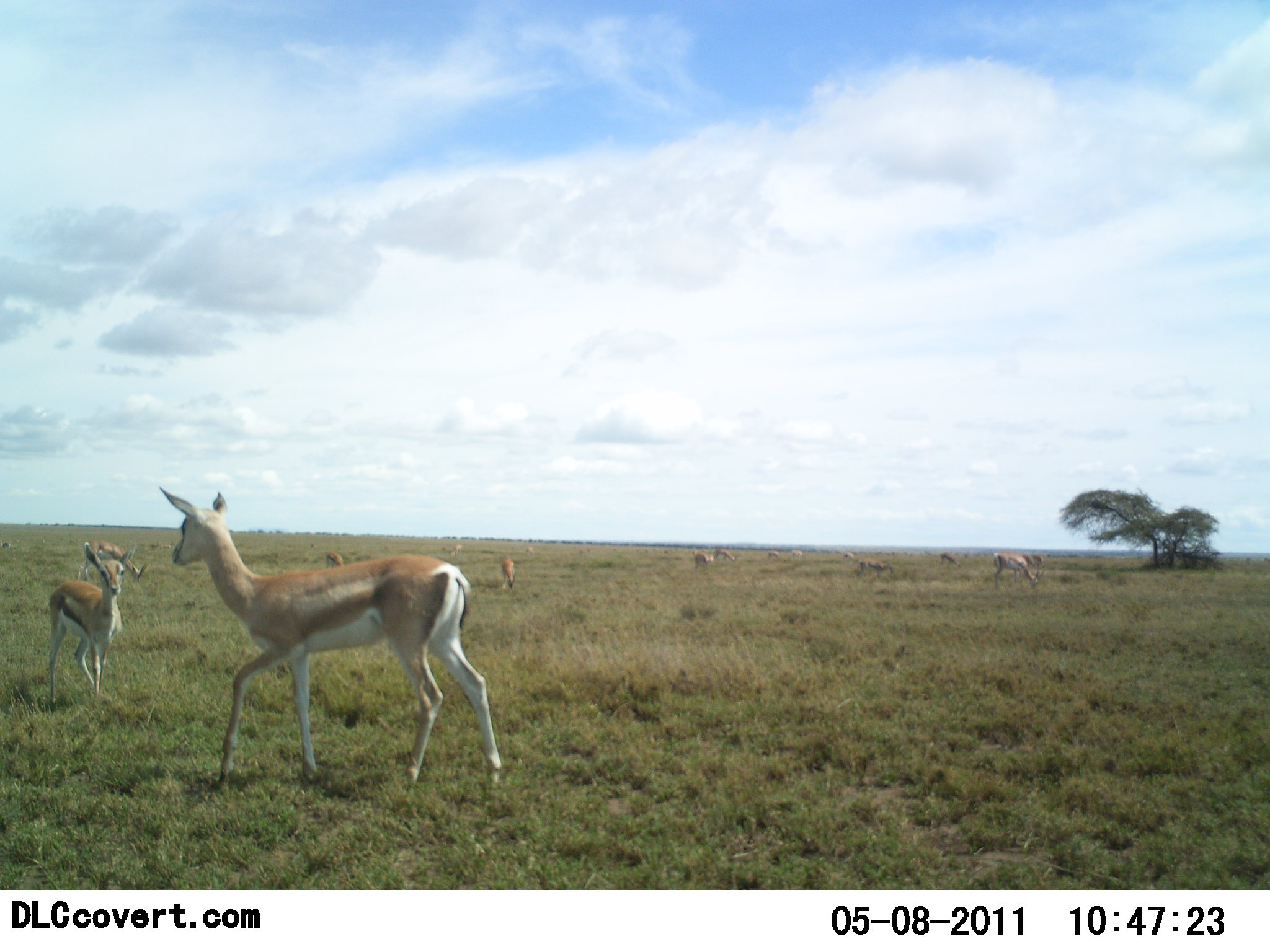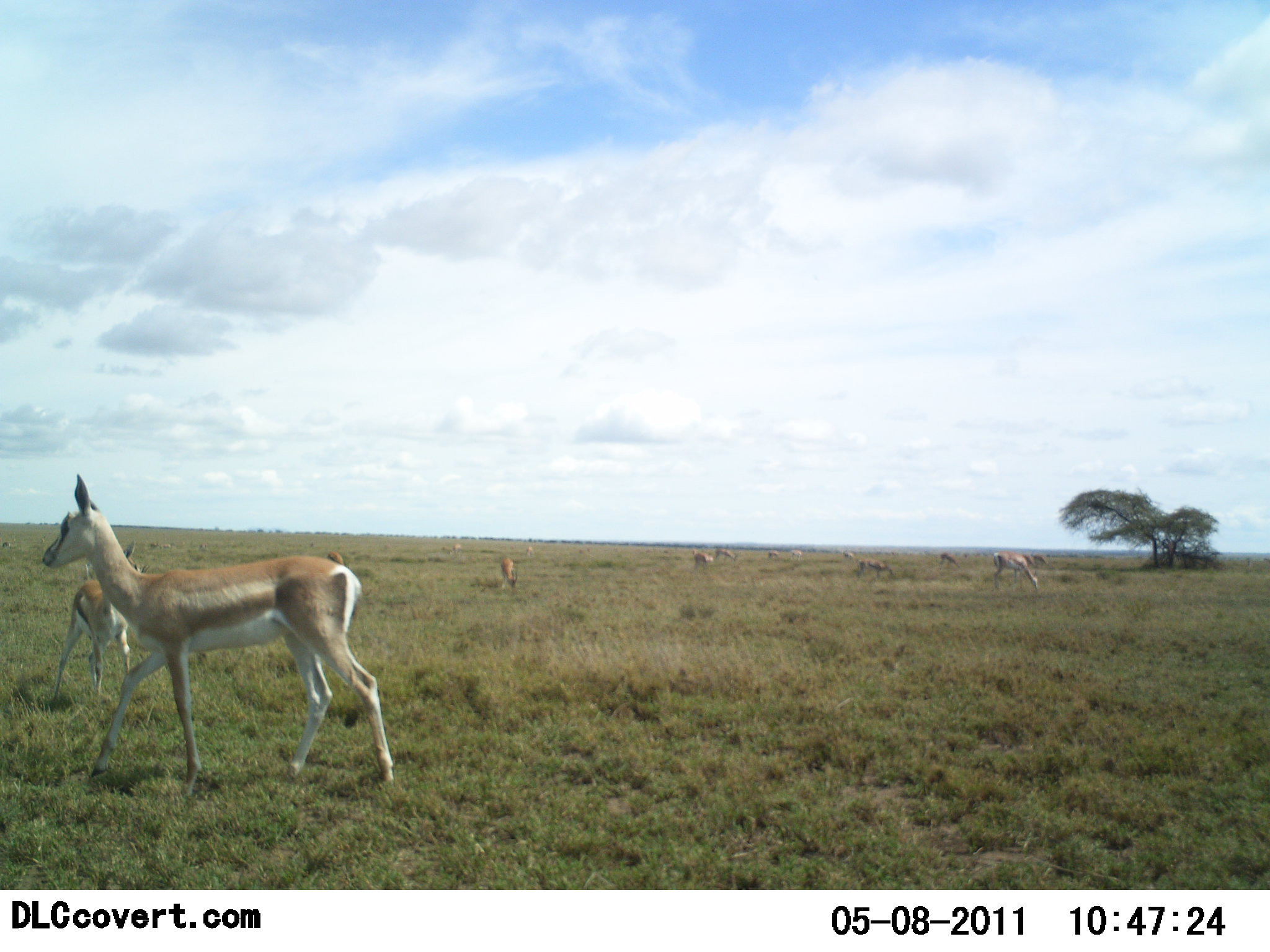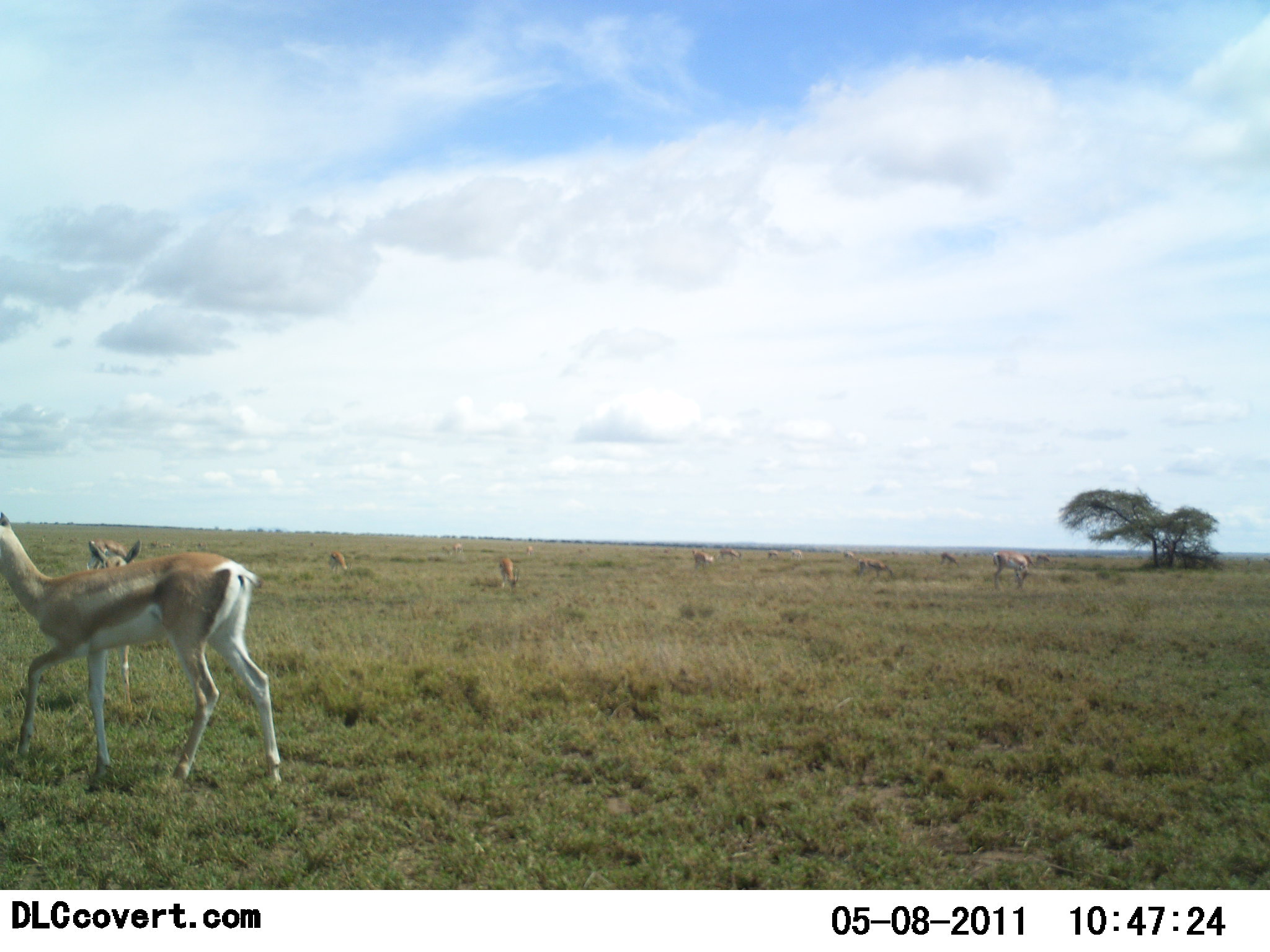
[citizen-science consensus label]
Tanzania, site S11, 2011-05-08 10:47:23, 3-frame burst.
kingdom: Animalia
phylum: Chordata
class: Mammalia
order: Artiodactyla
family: Bovidae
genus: Nanger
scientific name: Nanger granti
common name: grant's gazelle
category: gazellegrants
Gazellegrants (grant's gazelle) (Nanger granti), count 8. Behavior (volunteer vote fractions): standing 27%, resting 0%, moving 60%, interacting 13%. Young present (vote fraction): 33%. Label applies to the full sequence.